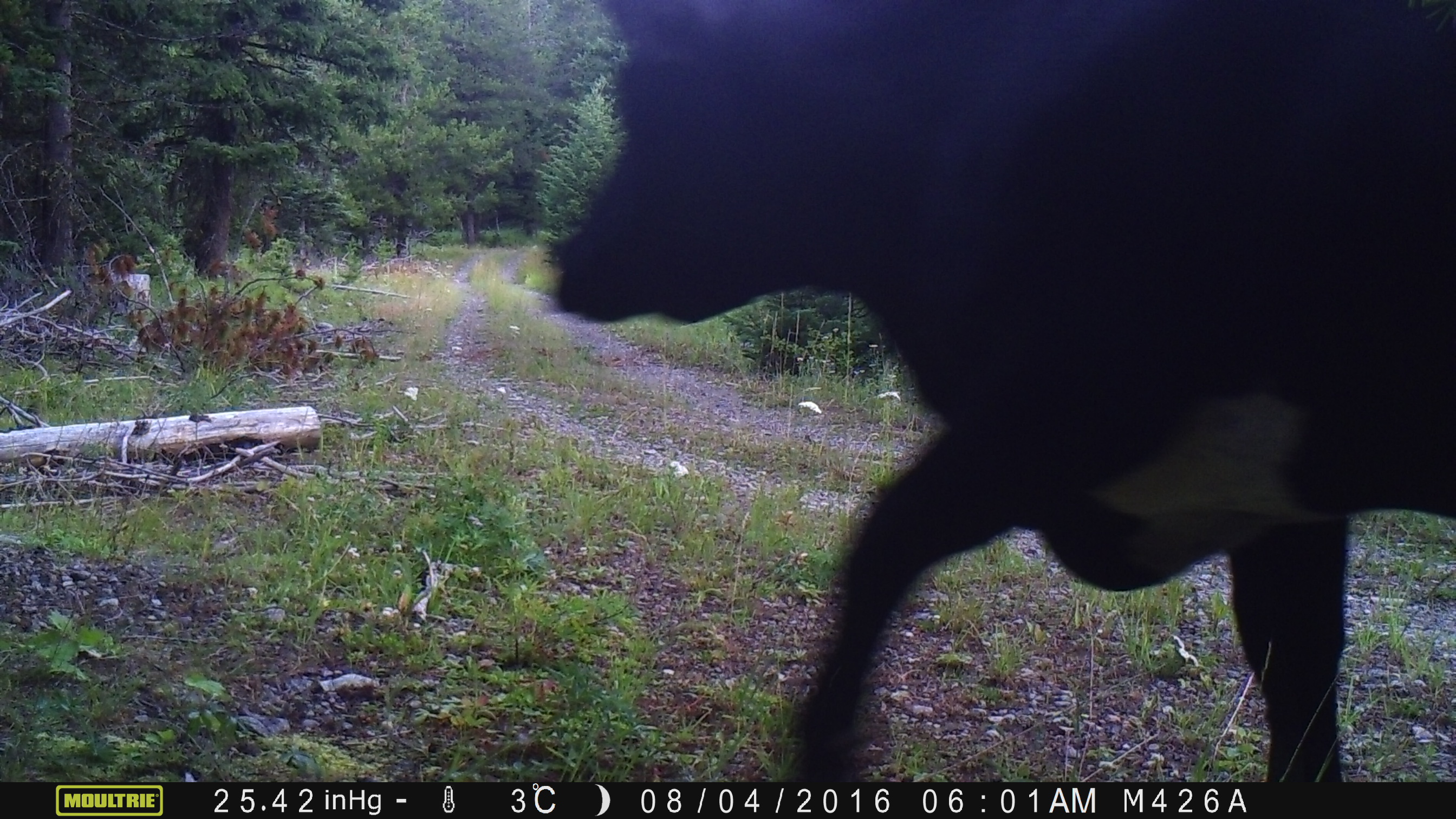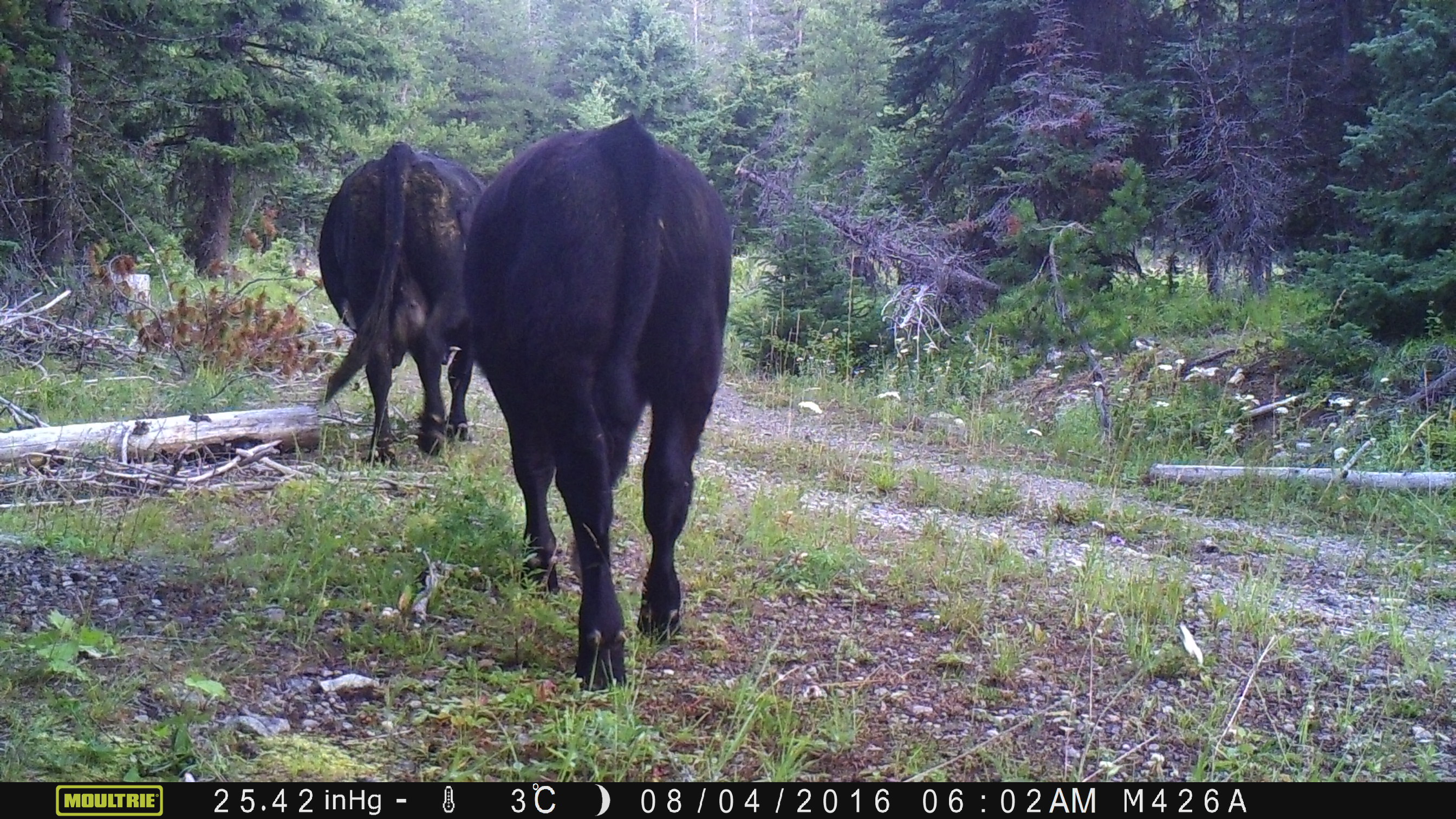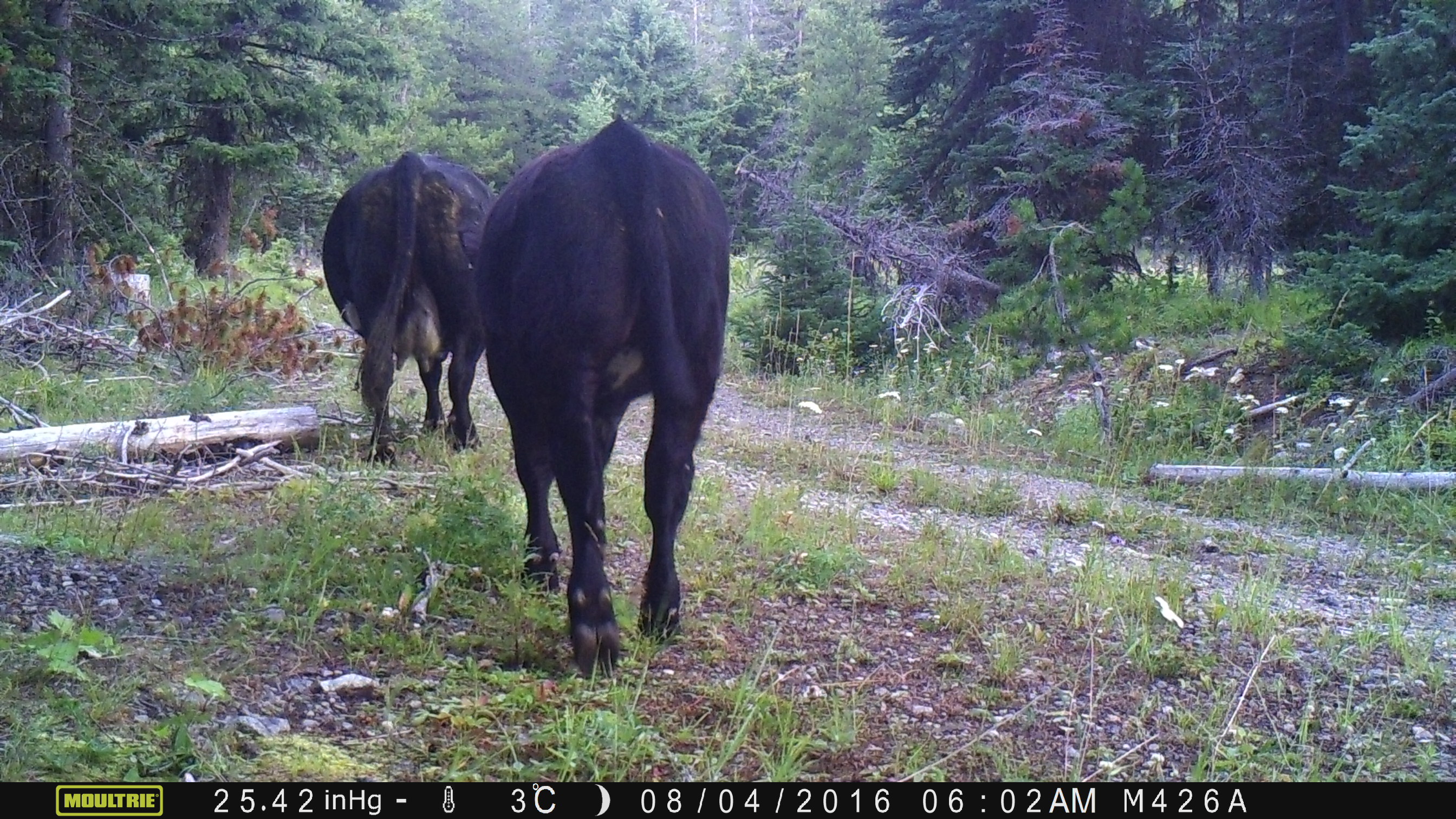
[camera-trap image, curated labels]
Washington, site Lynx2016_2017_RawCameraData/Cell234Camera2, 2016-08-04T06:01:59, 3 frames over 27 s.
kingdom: Animalia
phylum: Chordata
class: Mammalia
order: Artiodactyla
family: Bovidae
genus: Bos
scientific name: Bos taurus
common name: domestic cattle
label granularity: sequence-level